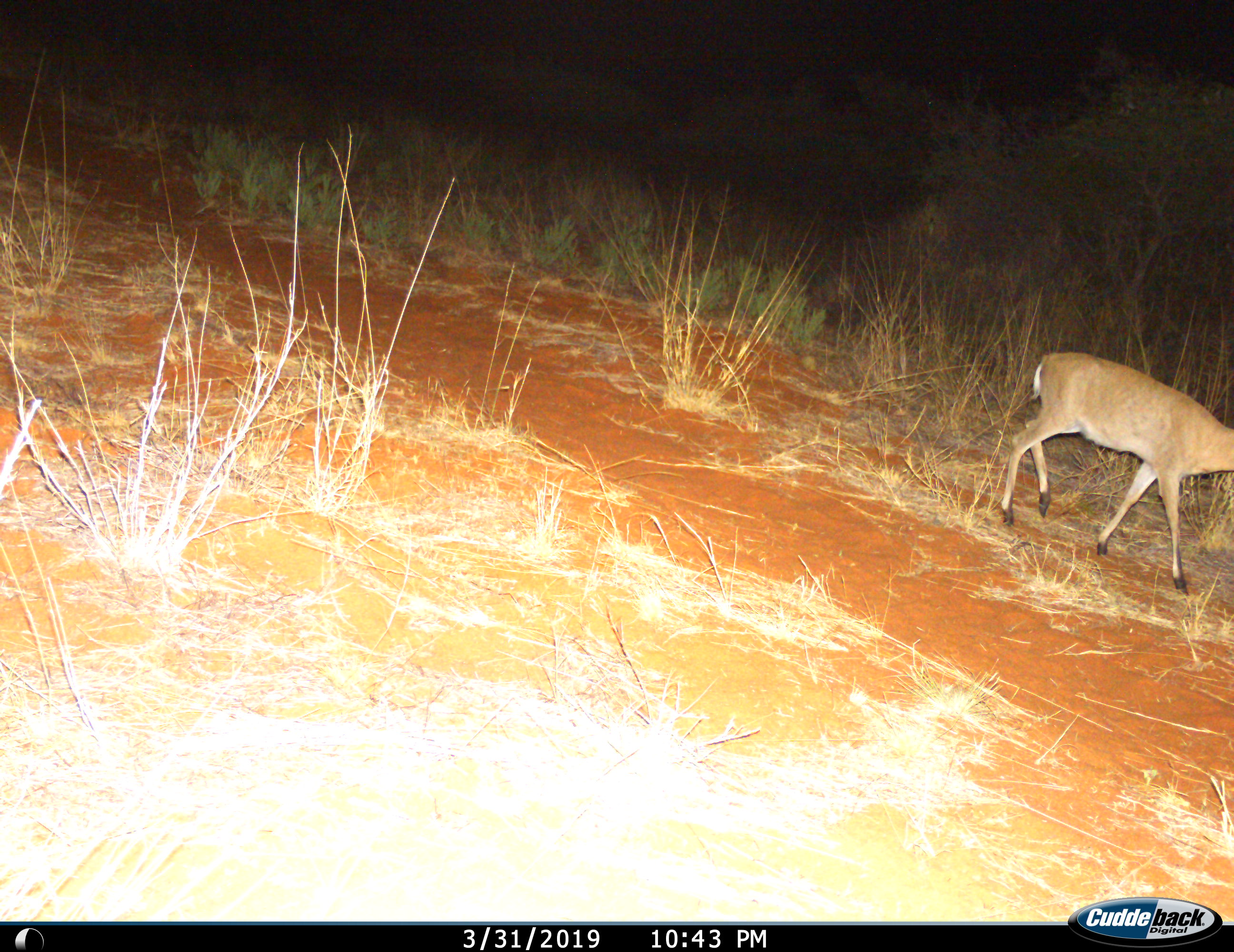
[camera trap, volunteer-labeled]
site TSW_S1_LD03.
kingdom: Animalia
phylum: Chordata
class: Mammalia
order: Artiodactyla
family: Bovidae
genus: Sylvicapra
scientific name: Sylvicapra grimmia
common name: common duiker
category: duikercommongrey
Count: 1.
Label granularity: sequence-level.